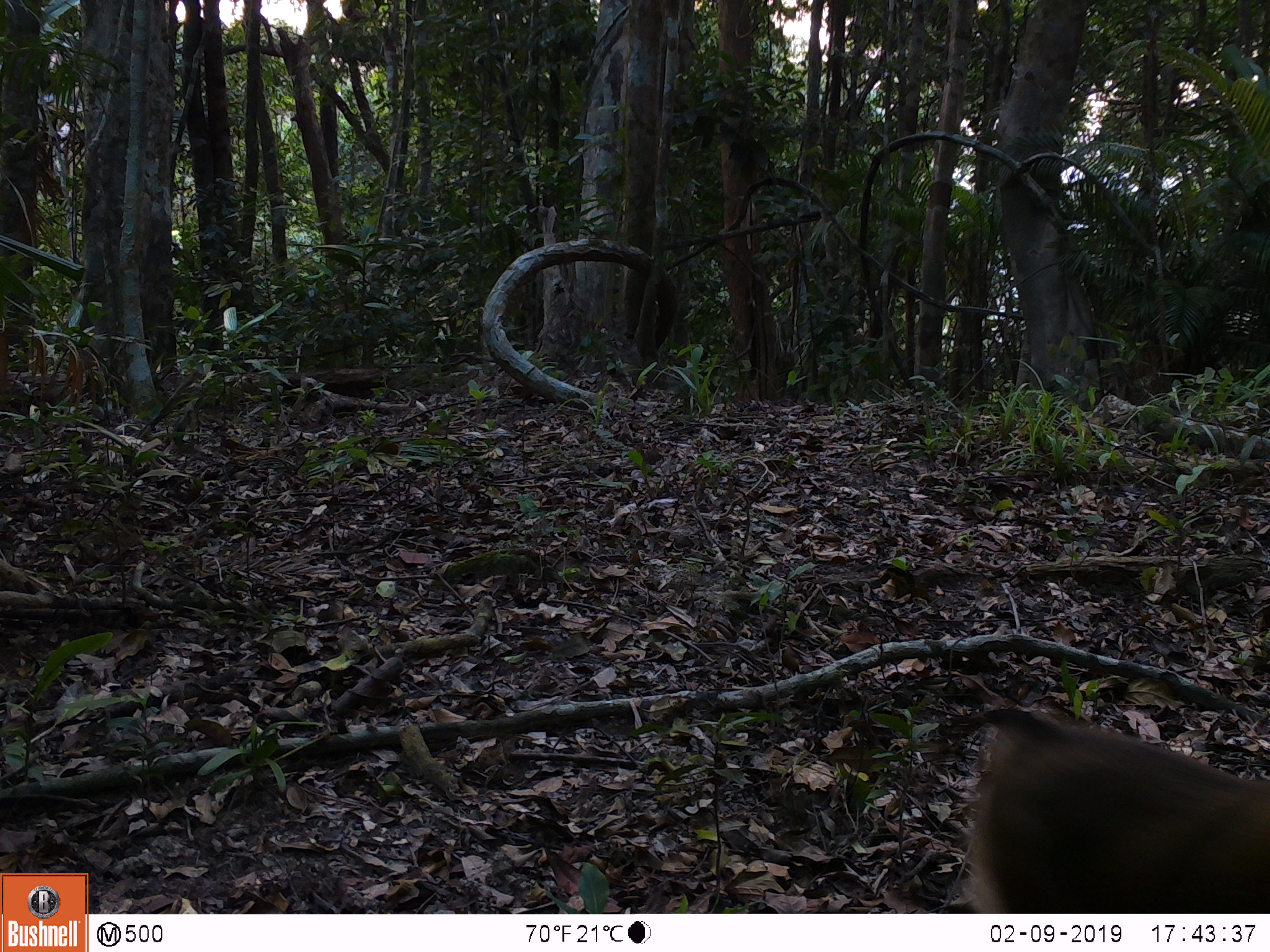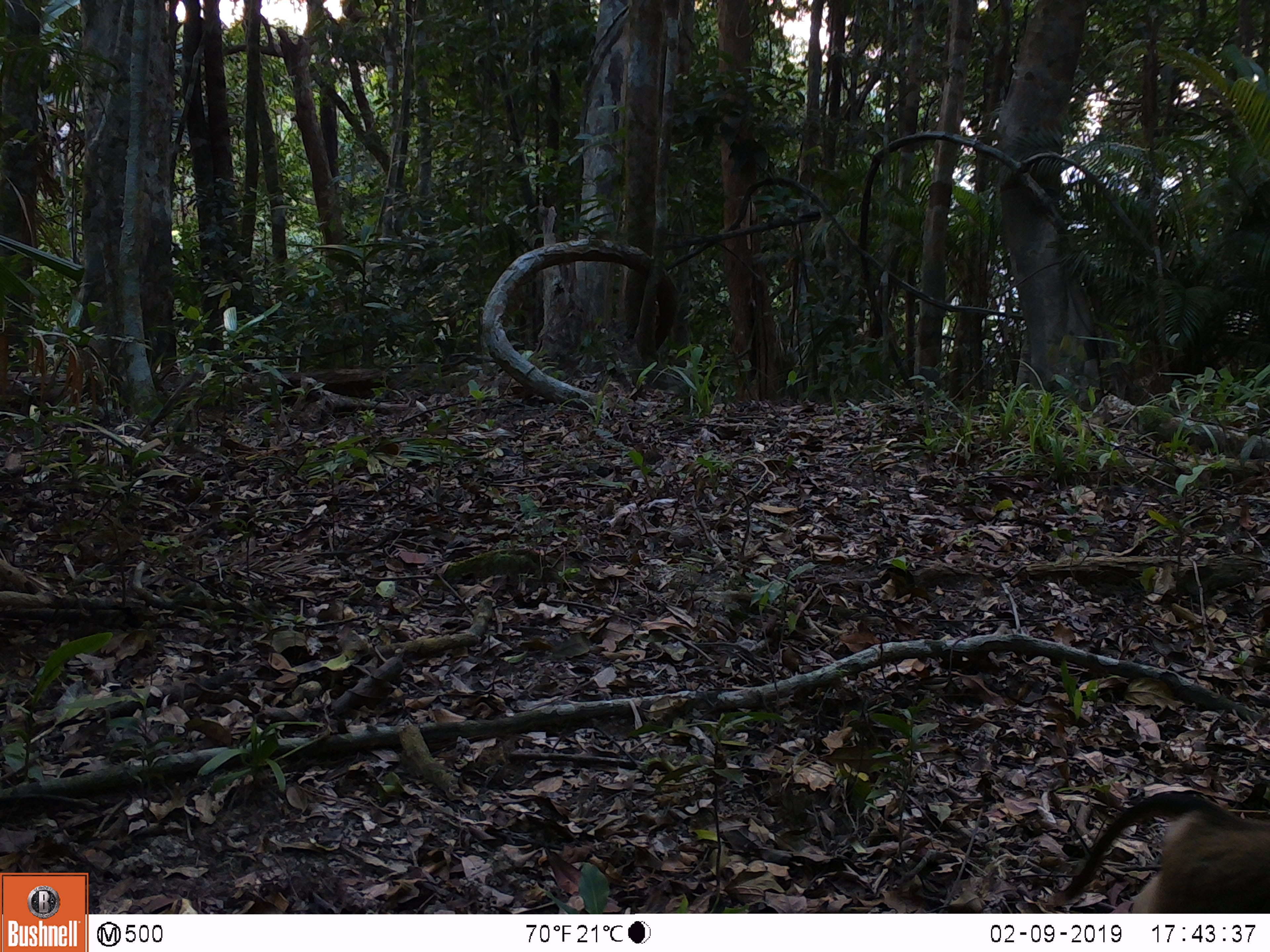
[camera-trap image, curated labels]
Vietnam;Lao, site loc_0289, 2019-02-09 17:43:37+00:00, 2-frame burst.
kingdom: Animalia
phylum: Chordata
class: Mammalia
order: Primates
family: Cercopithecidae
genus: Macaca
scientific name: Macaca nemestrina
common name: pig-tailed macaque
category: pig tailed macaque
Pig tailed macaque (pig-tailed macaque) (Macaca nemestrina). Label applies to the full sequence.